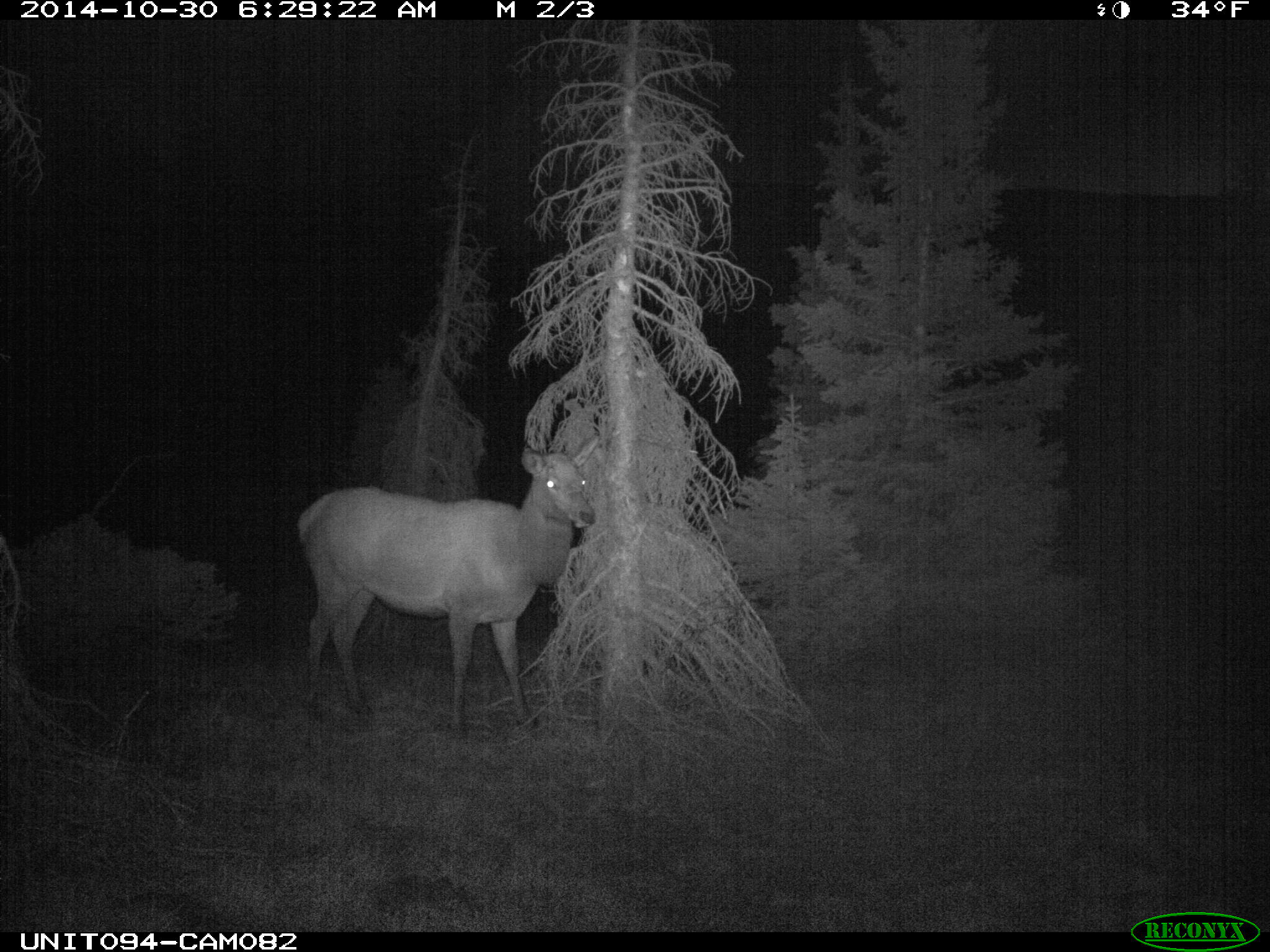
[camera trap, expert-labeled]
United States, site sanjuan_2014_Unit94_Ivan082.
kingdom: Animalia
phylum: Chordata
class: Mammalia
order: Artiodactyla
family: Cervidae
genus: Cervus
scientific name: Cervus elaphus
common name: red deer